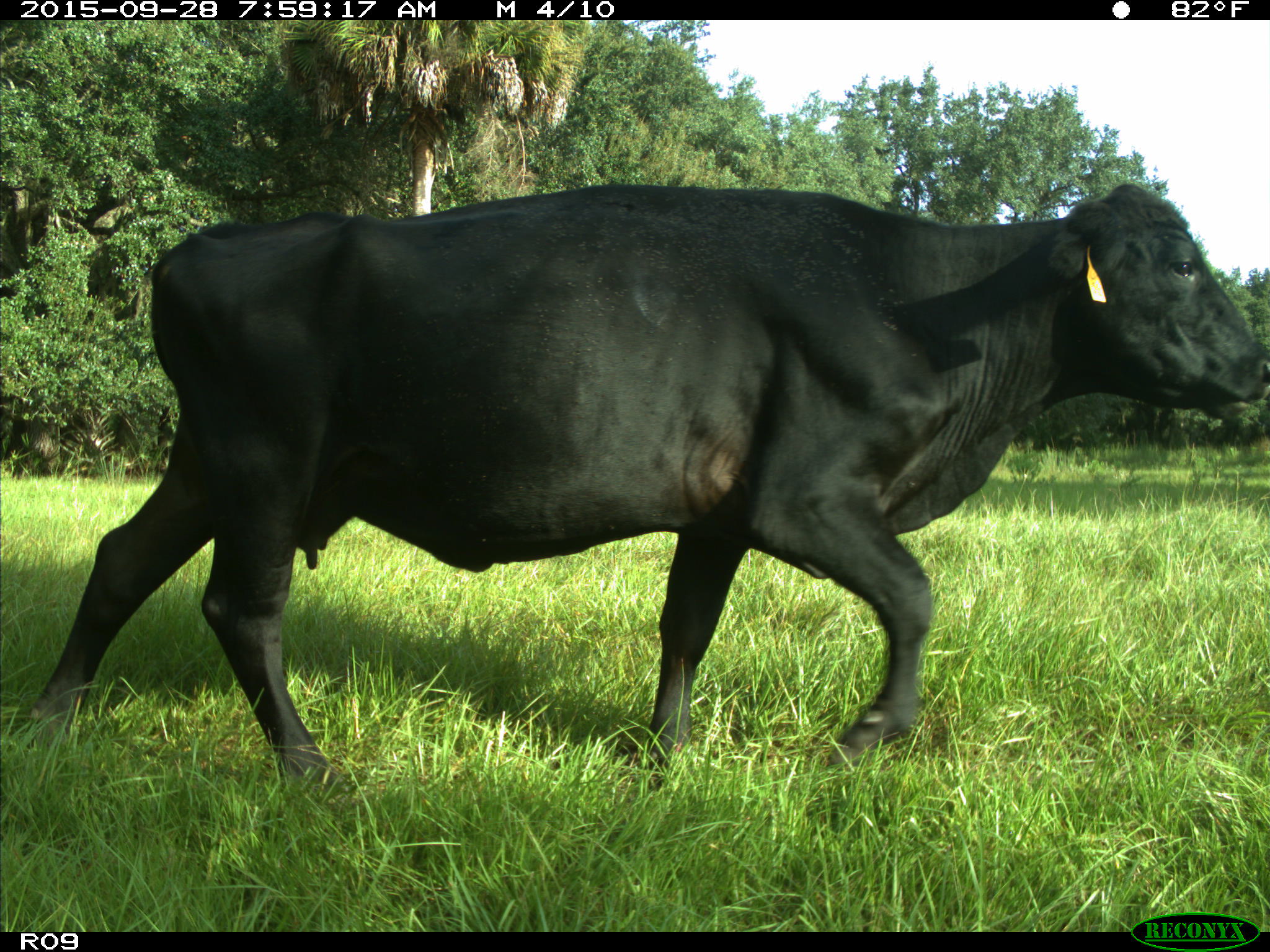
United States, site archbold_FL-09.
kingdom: Animalia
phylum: Chordata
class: Mammalia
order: Artiodactyla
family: Bovidae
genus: Bos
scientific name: Bos taurus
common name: domestic cow